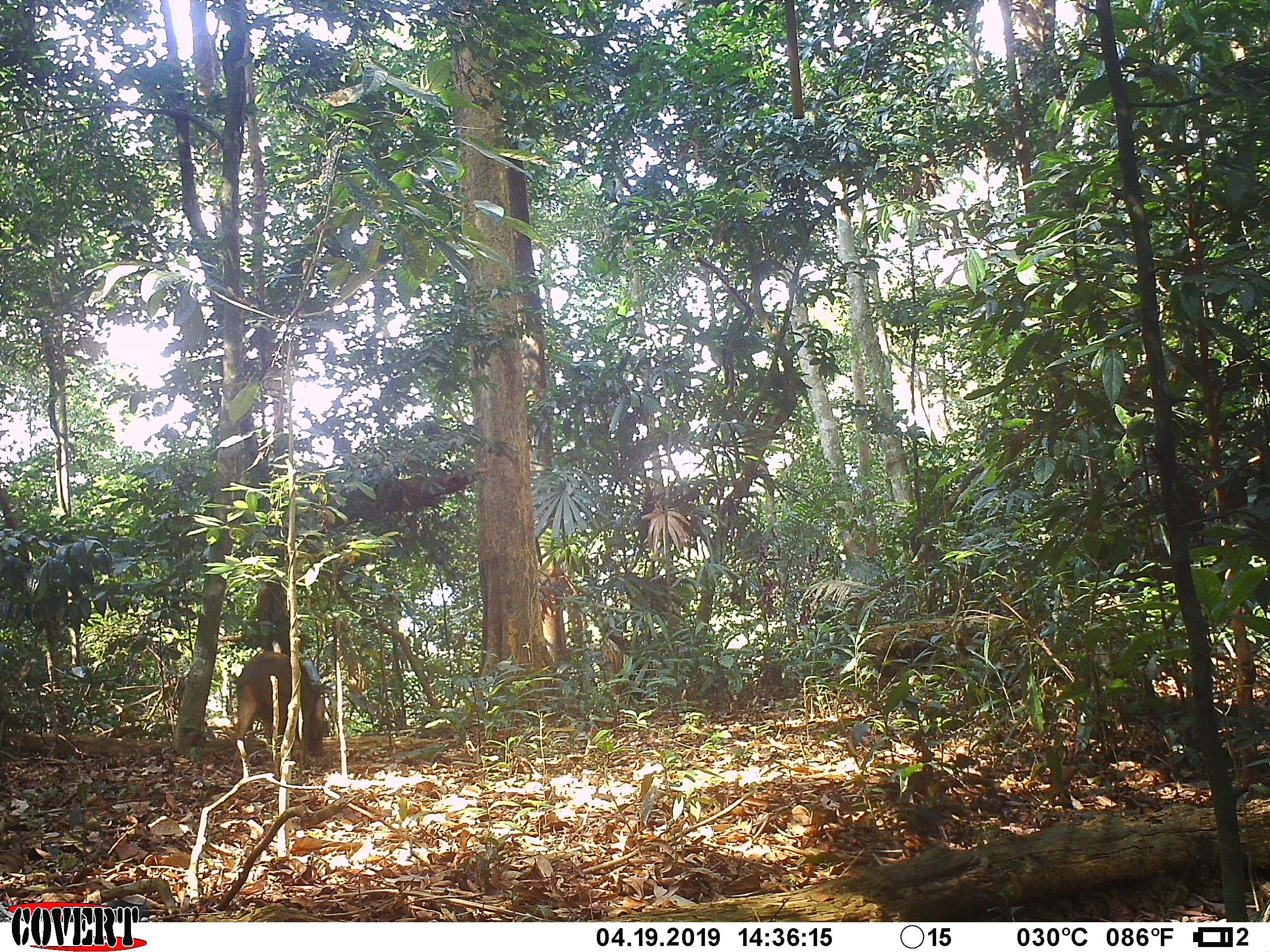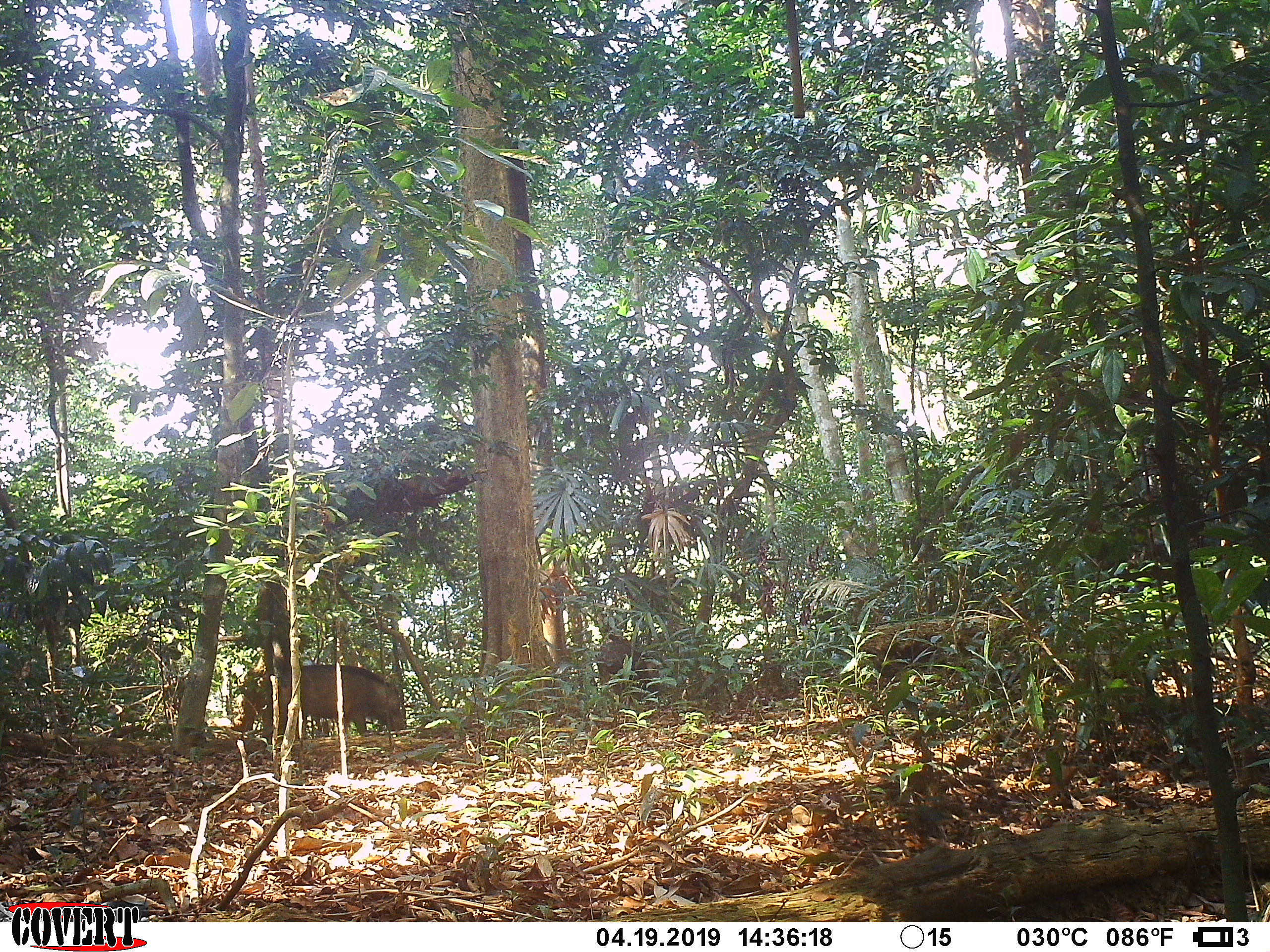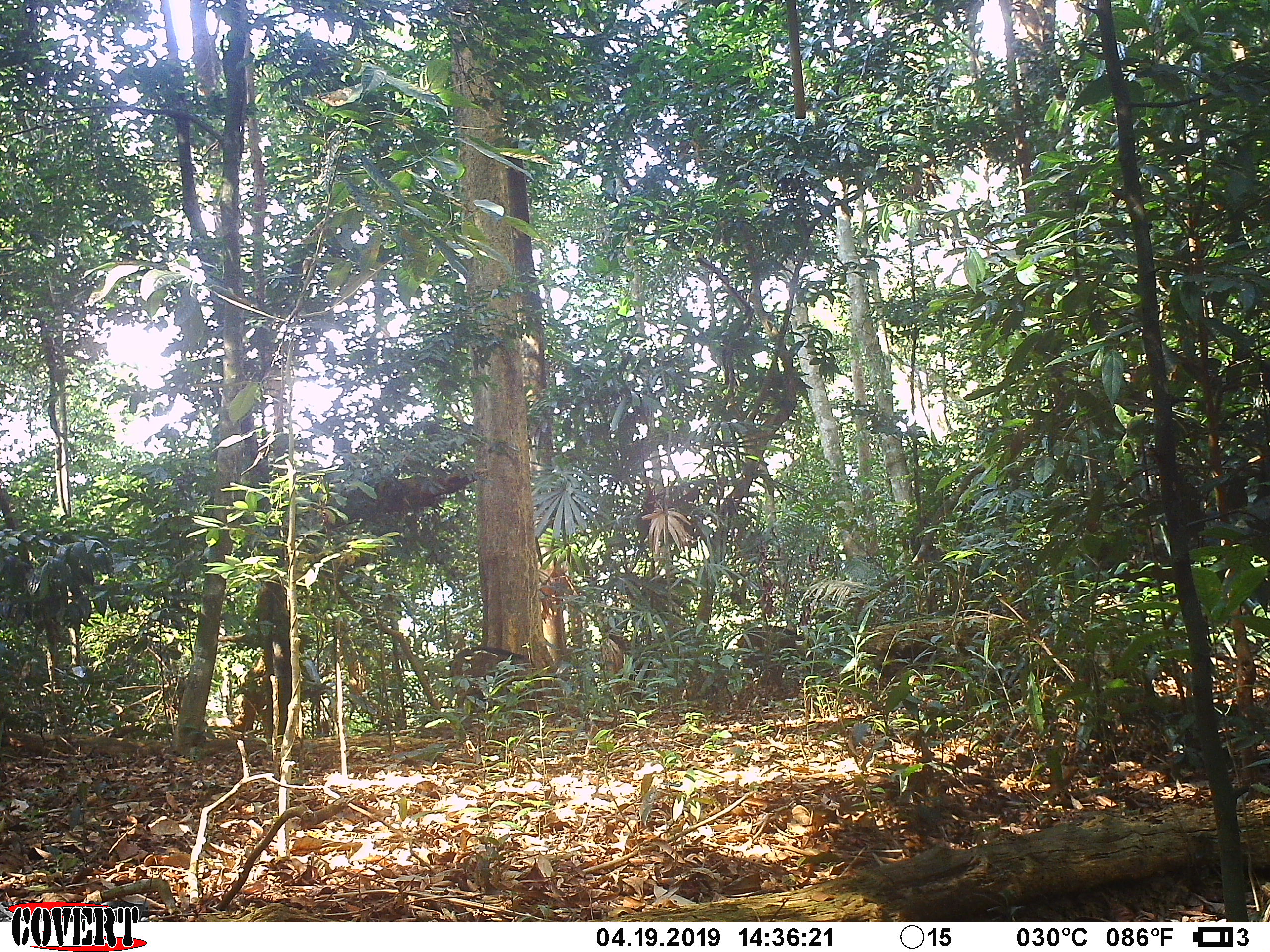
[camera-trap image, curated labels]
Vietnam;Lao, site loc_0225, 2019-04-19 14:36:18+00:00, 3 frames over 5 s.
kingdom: Animalia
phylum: Chordata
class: Mammalia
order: Artiodactyla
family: Suidae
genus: Sus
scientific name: Sus scrofa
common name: eurasian wild pig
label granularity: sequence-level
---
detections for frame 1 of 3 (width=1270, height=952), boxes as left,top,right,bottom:
eurasian wild pig: 233,651,329,762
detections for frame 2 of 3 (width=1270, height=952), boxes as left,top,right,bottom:
eurasian wild pig: 298,664,407,736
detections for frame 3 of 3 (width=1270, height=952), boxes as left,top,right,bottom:
eurasian wild pig: 449,645,543,710